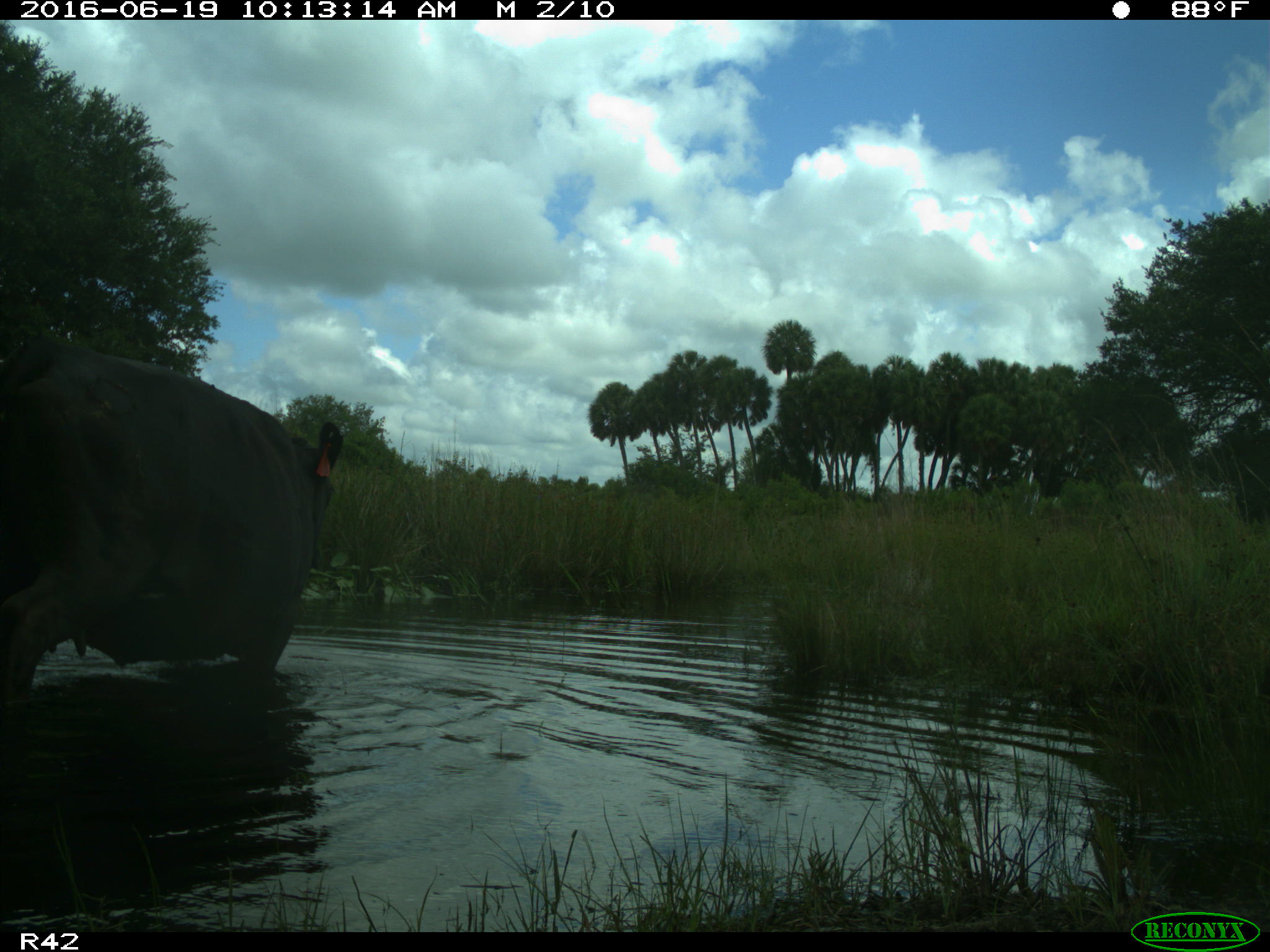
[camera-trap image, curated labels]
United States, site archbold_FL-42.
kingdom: Animalia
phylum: Chordata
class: Mammalia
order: Artiodactyla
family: Bovidae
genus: Bos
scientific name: Bos taurus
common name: domestic cow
Bos taurus (domestic cow).